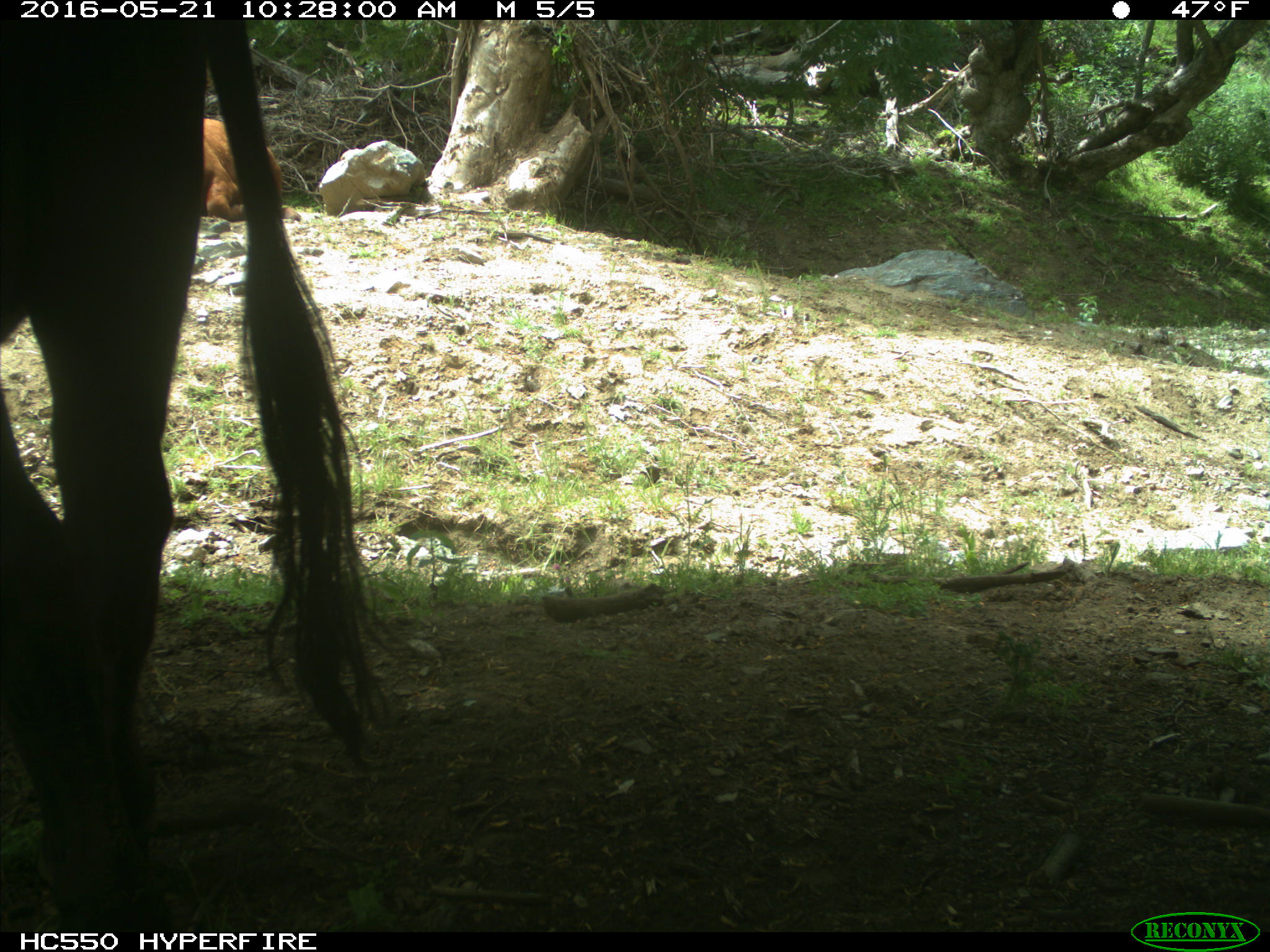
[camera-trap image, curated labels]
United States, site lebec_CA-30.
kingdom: Animalia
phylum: Chordata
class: Mammalia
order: Artiodactyla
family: Bovidae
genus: Bos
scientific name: Bos taurus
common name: domestic cow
Bos taurus (domestic cow).